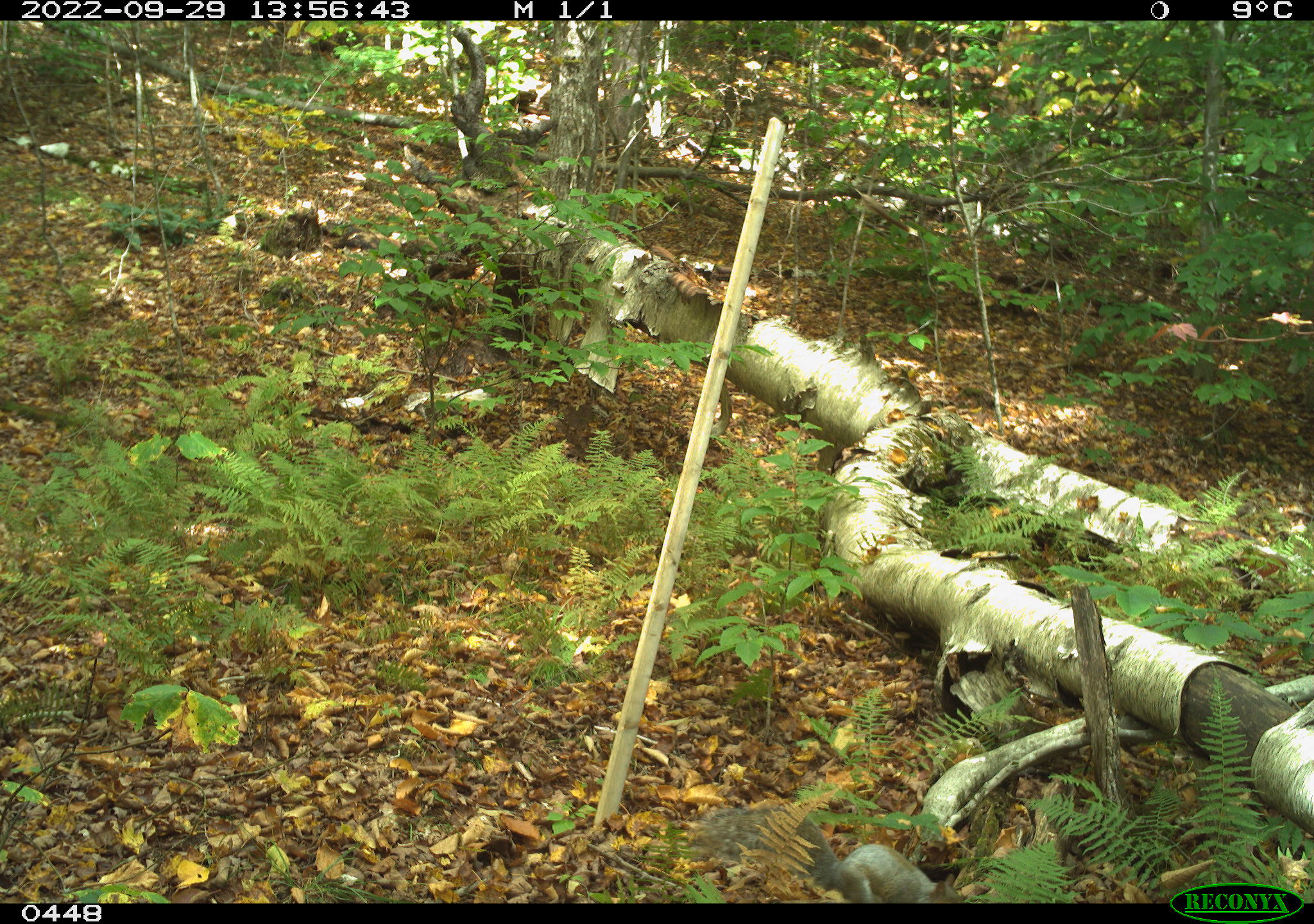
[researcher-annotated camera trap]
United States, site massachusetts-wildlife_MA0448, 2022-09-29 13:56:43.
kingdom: Animalia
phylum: Chordata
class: Mammalia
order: Rodentia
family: Sciuridae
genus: Sciurus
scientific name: Sciurus carolinensis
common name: gray squirrel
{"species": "gray squirrel (Sciurus carolinensis)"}